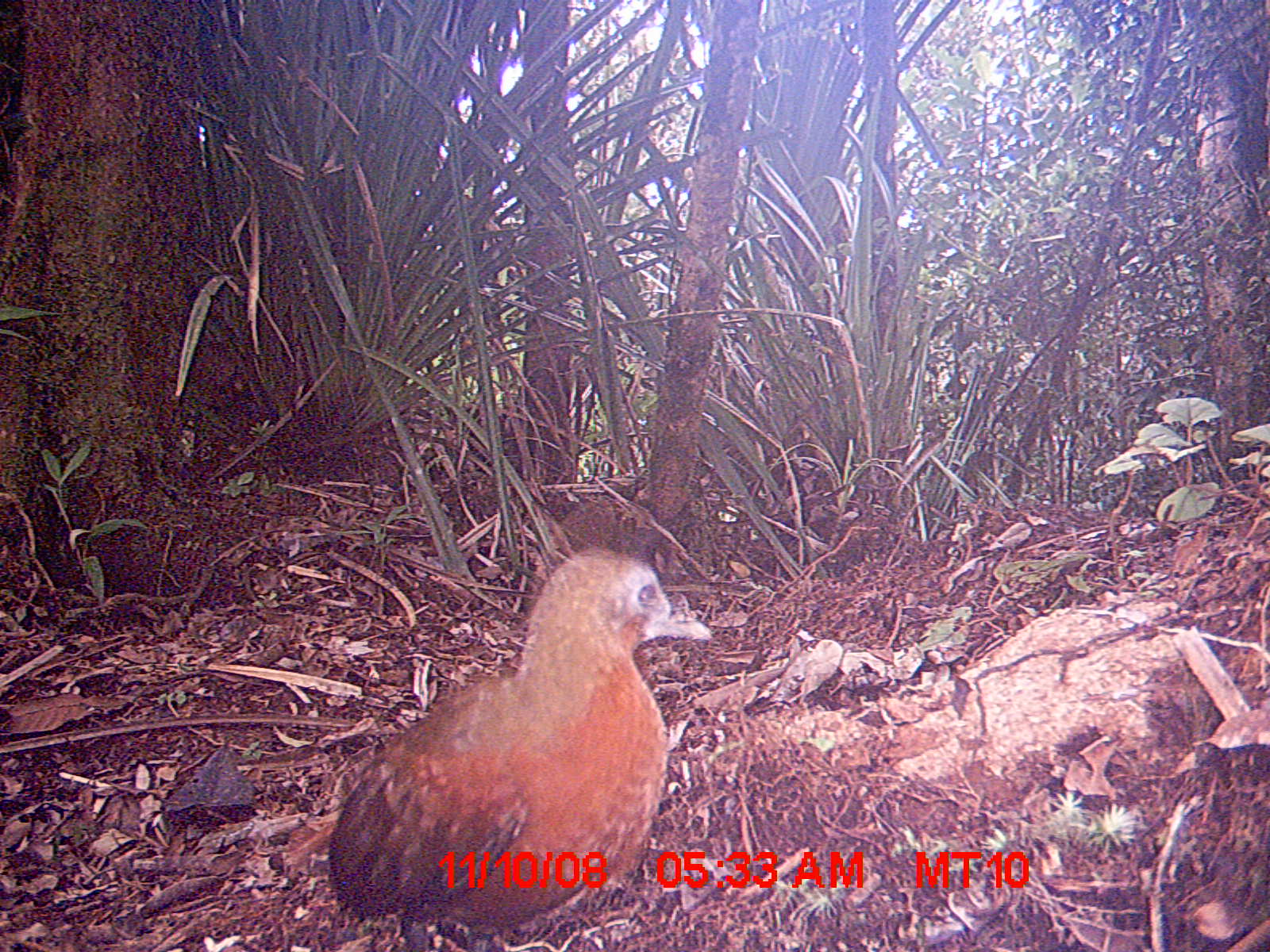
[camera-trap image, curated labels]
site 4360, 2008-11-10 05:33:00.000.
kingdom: Animalia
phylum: Chordata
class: Aves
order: Coraciiformes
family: Brachypteraciidae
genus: Brachypteracias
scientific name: Brachypteracias squamiger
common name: scaly ground-roller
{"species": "Brachypteracias squamiger (scaly ground-roller)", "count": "1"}